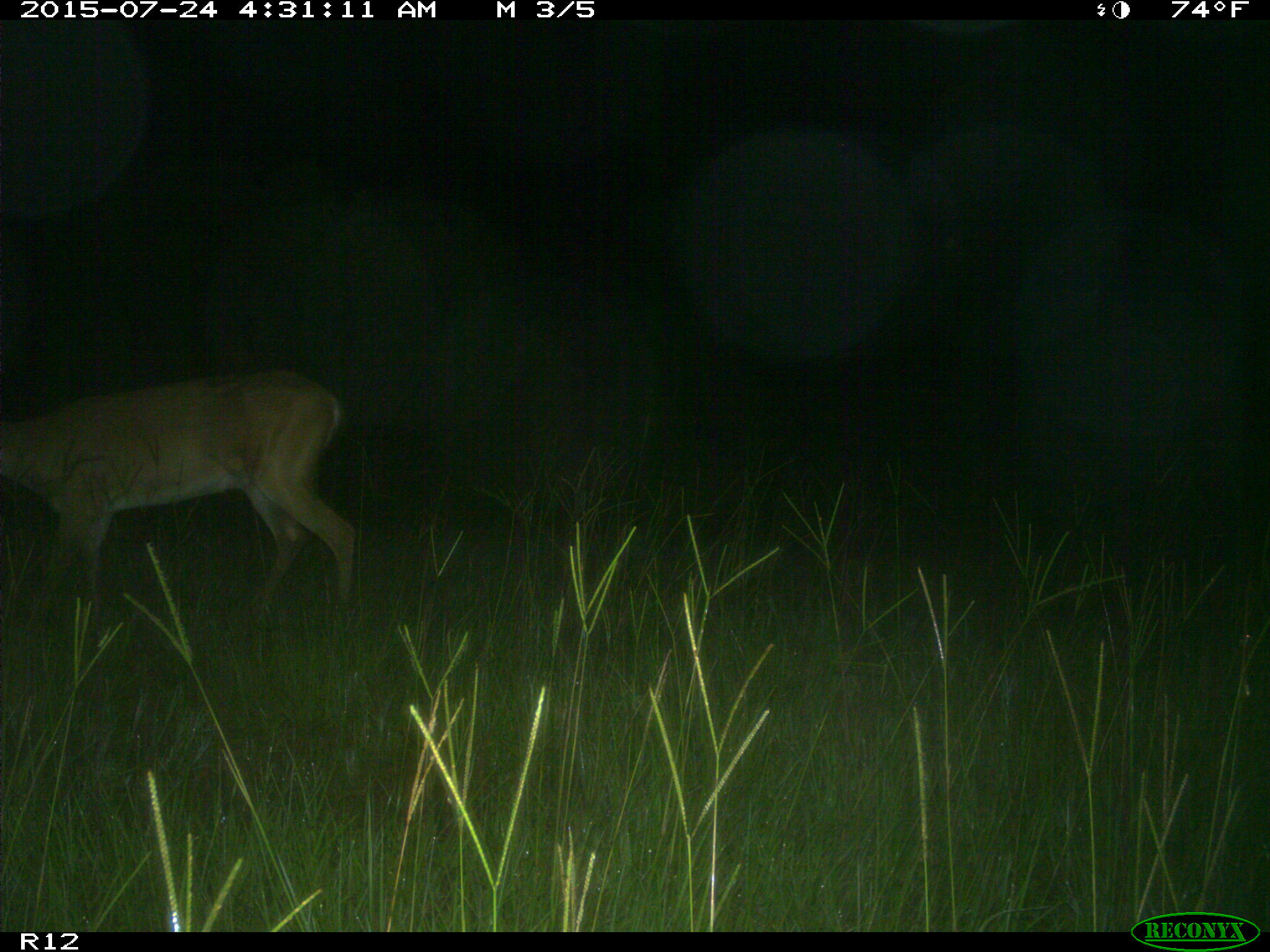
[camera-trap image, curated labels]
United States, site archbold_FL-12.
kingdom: Animalia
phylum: Chordata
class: Mammalia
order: Artiodactyla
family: Cervidae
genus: Odocoileus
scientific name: Odocoileus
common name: deer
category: unidentified deer